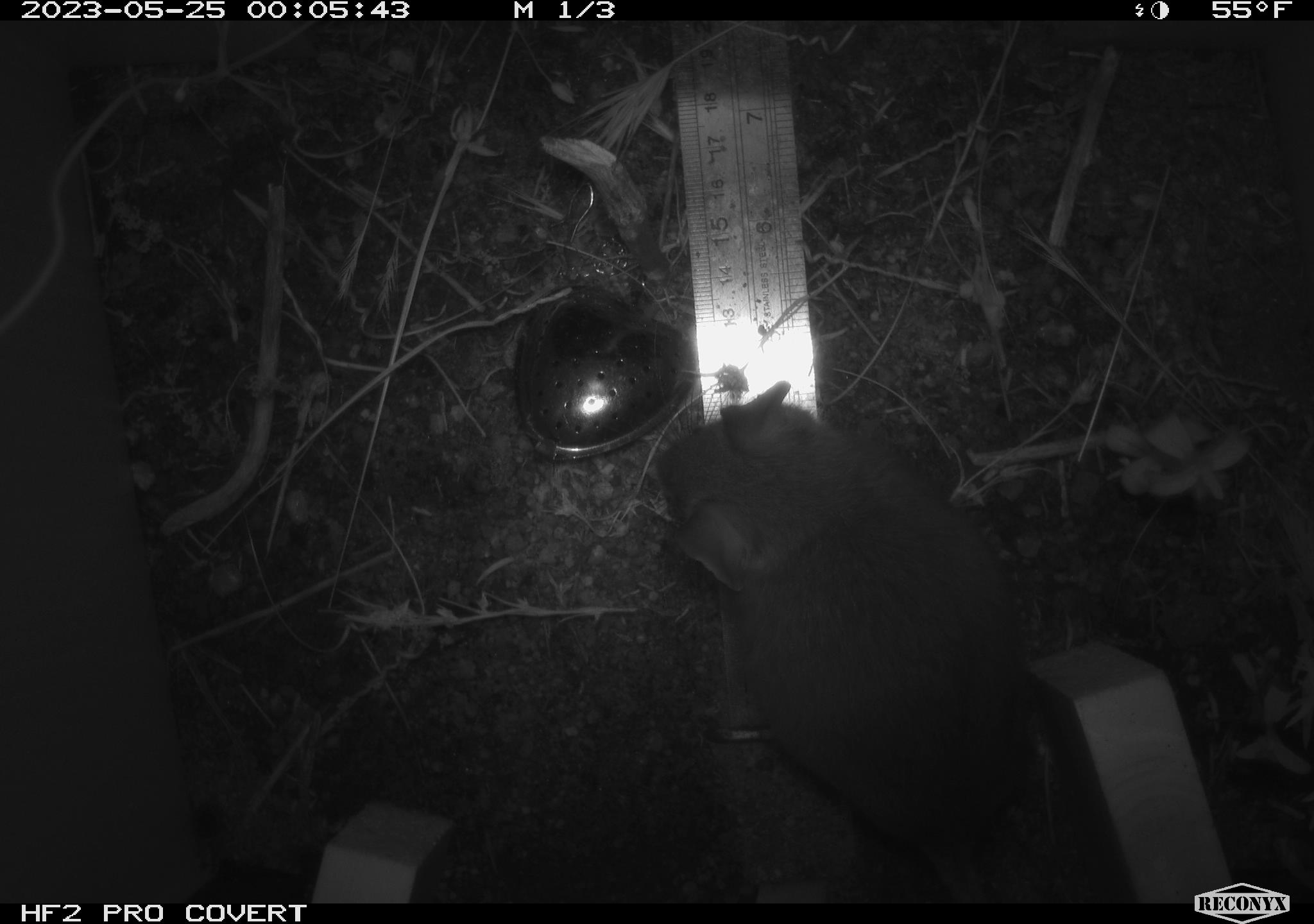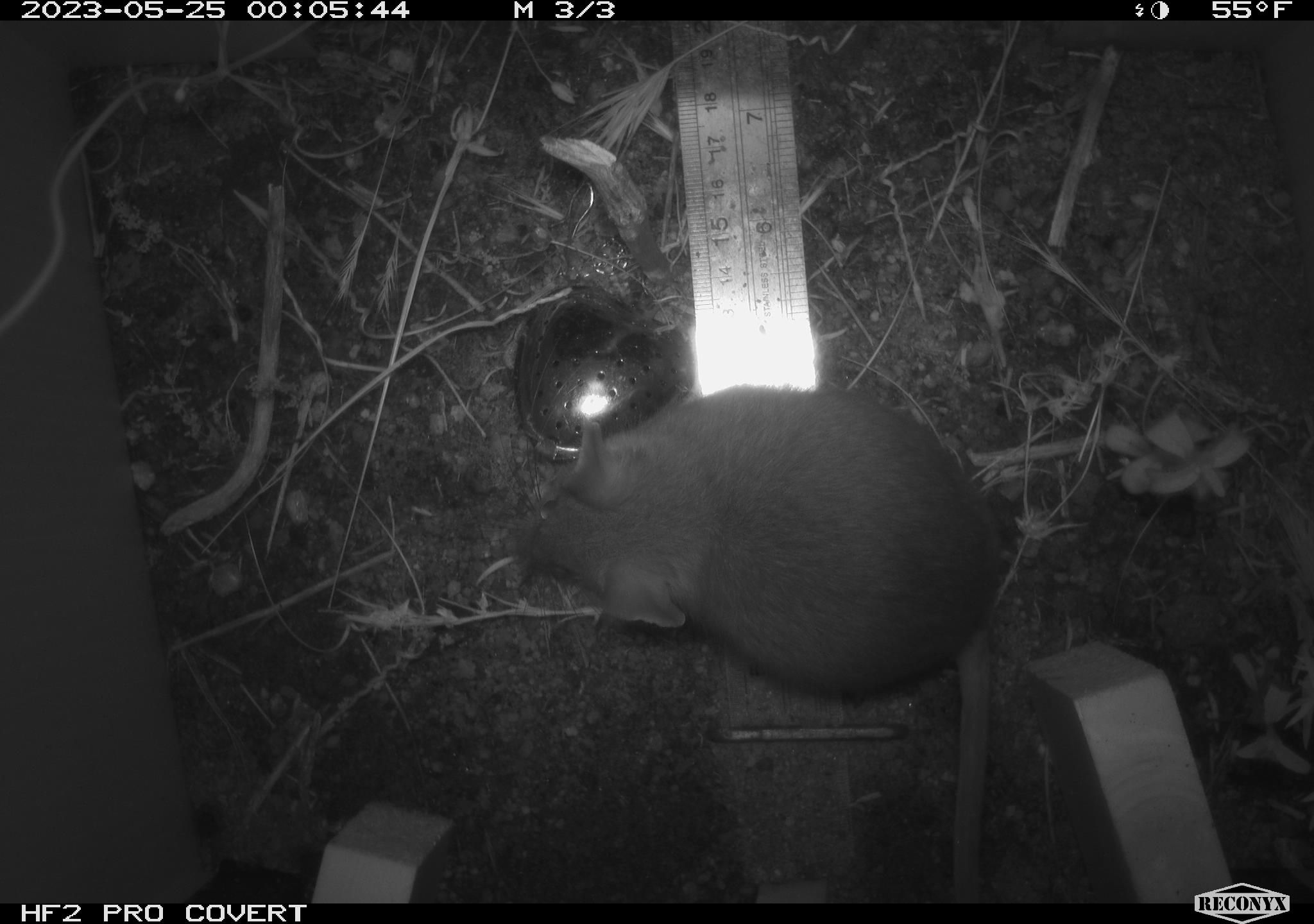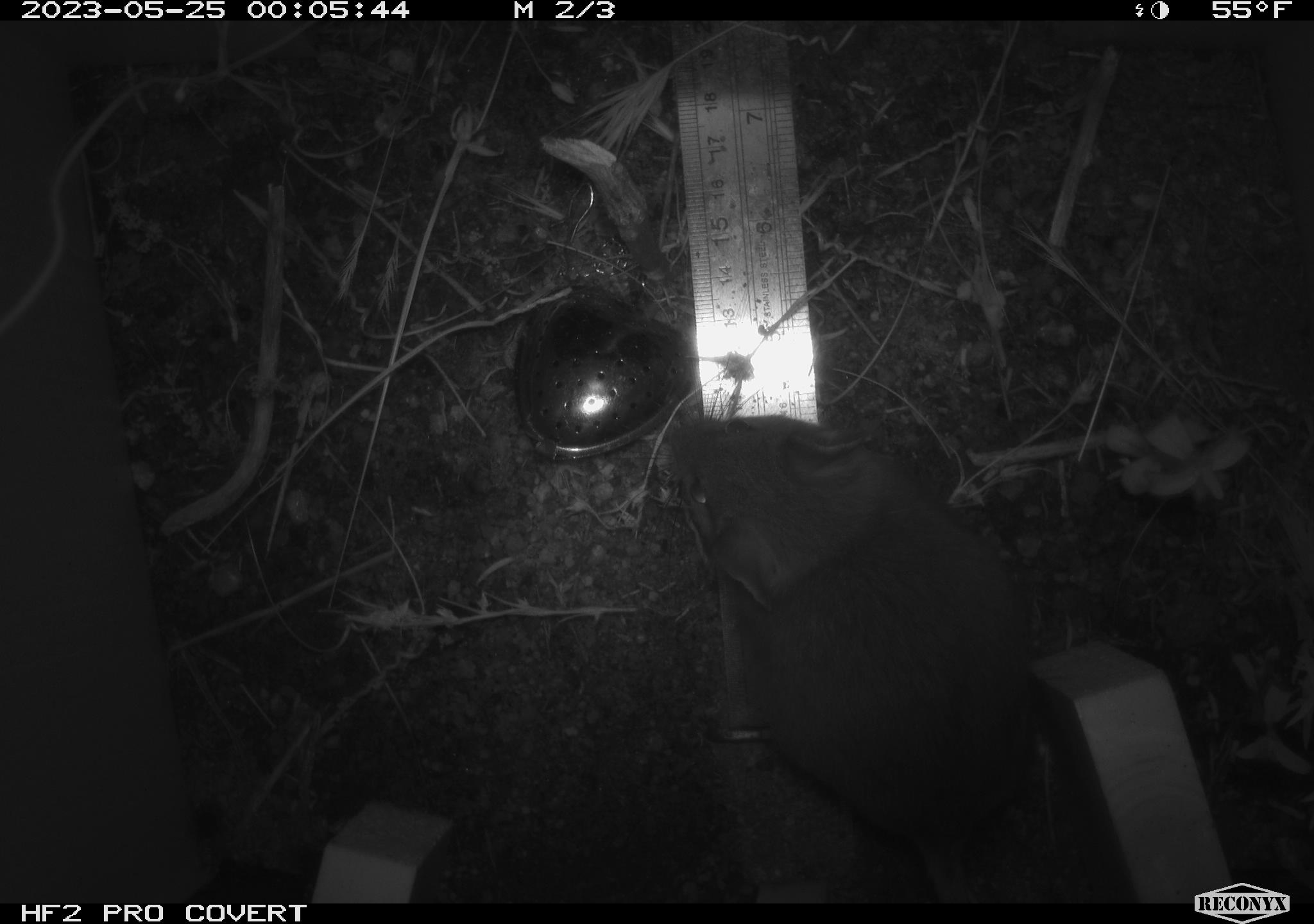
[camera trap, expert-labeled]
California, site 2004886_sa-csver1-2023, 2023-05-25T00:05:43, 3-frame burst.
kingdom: Animalia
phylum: Chordata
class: Mammalia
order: Rodentia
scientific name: Rodentia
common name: mouse species